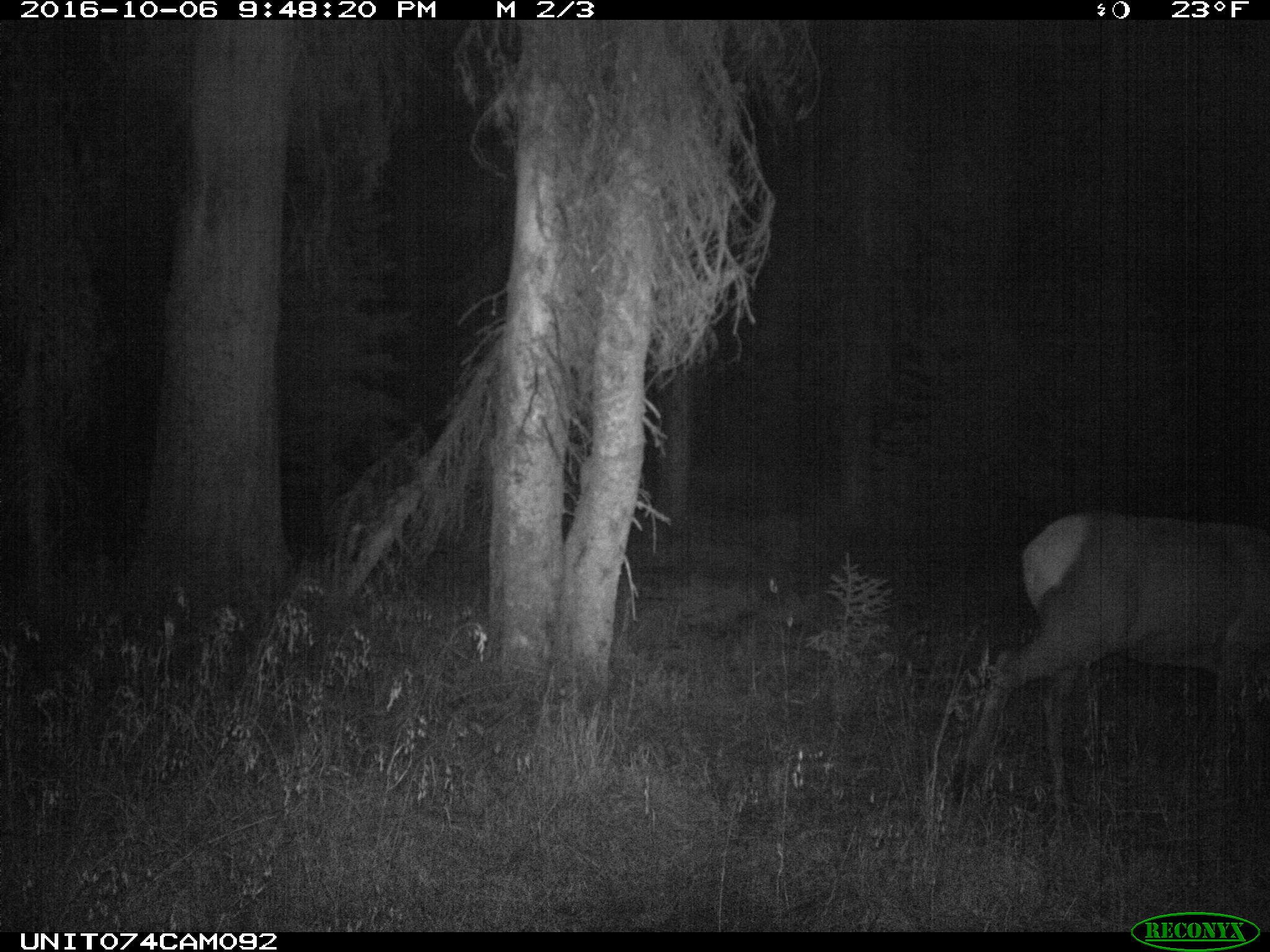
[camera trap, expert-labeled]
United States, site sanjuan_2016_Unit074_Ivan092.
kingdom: Animalia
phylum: Chordata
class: Mammalia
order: Artiodactyla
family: Cervidae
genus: Cervus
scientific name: Cervus elaphus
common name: red deer